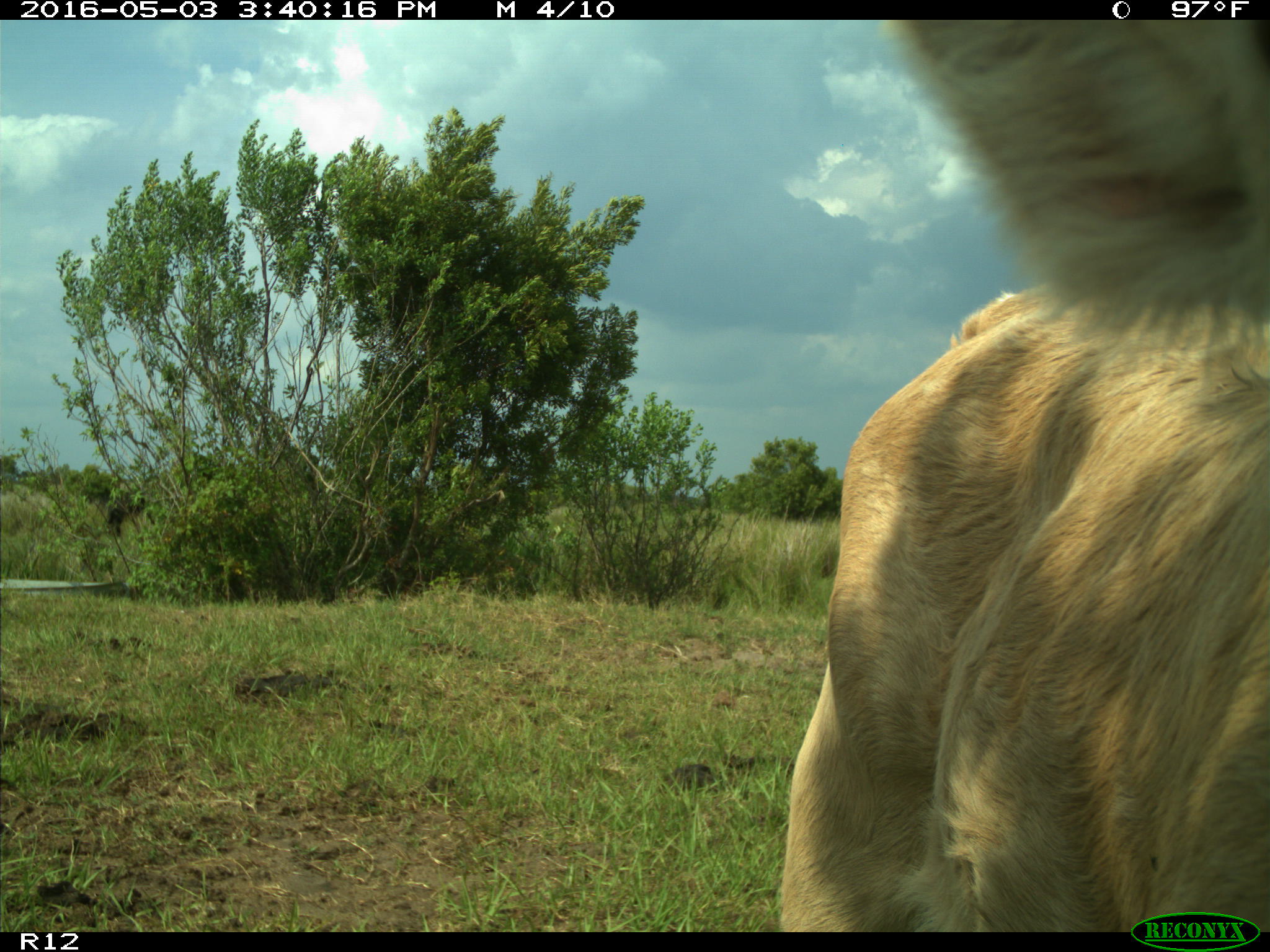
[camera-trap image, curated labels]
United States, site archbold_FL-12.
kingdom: Animalia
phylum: Chordata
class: Mammalia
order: Artiodactyla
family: Bovidae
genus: Bos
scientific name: Bos taurus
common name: domestic cow